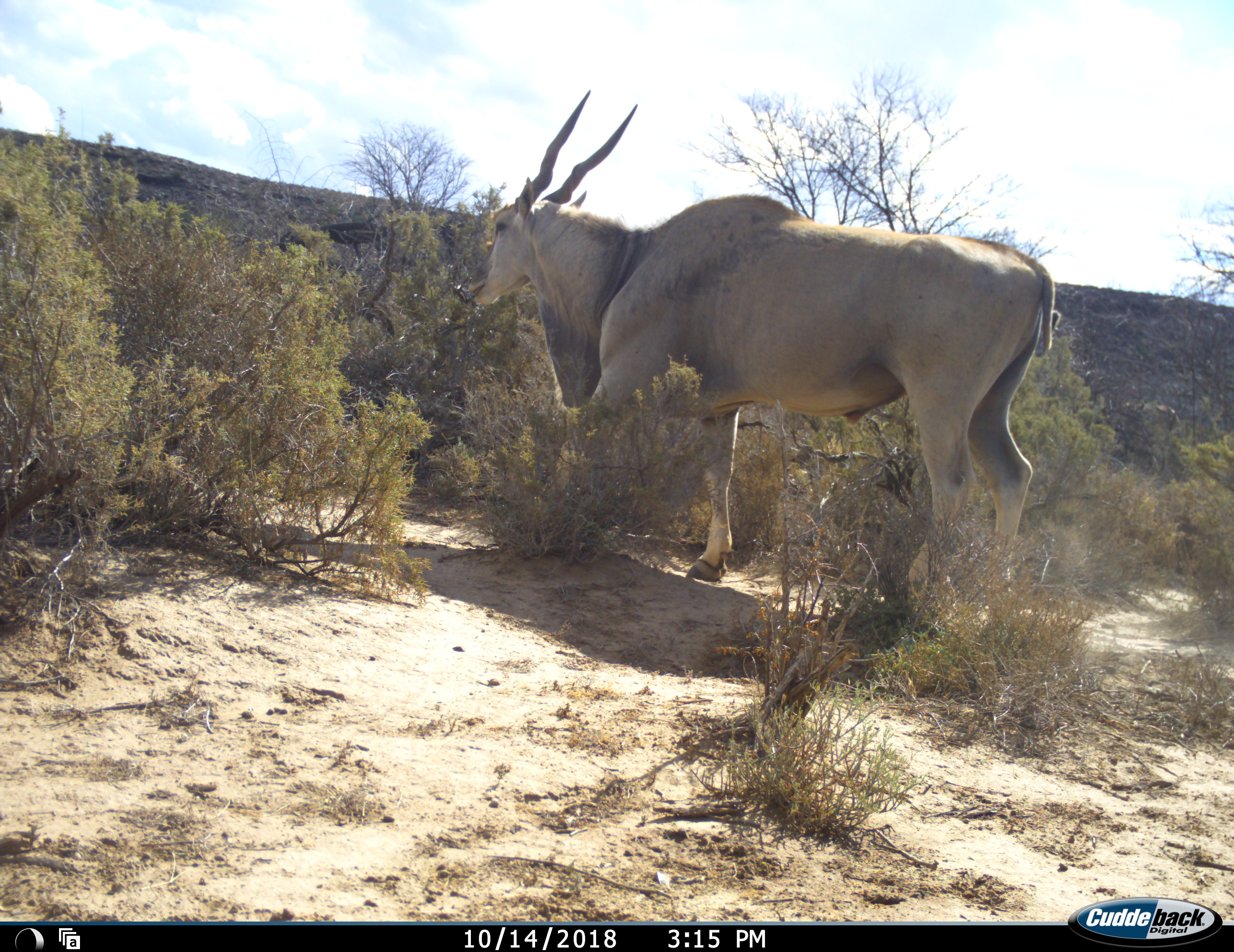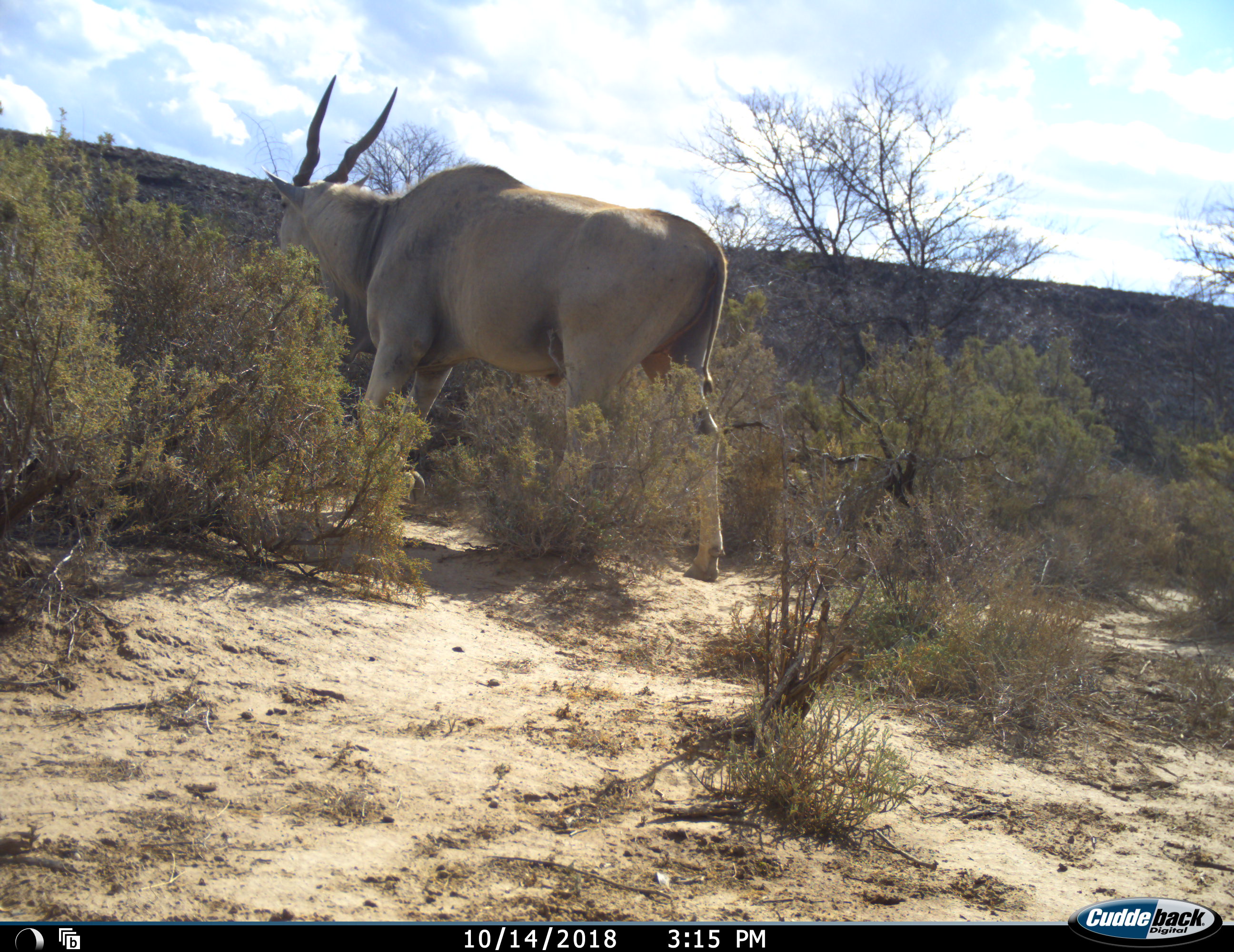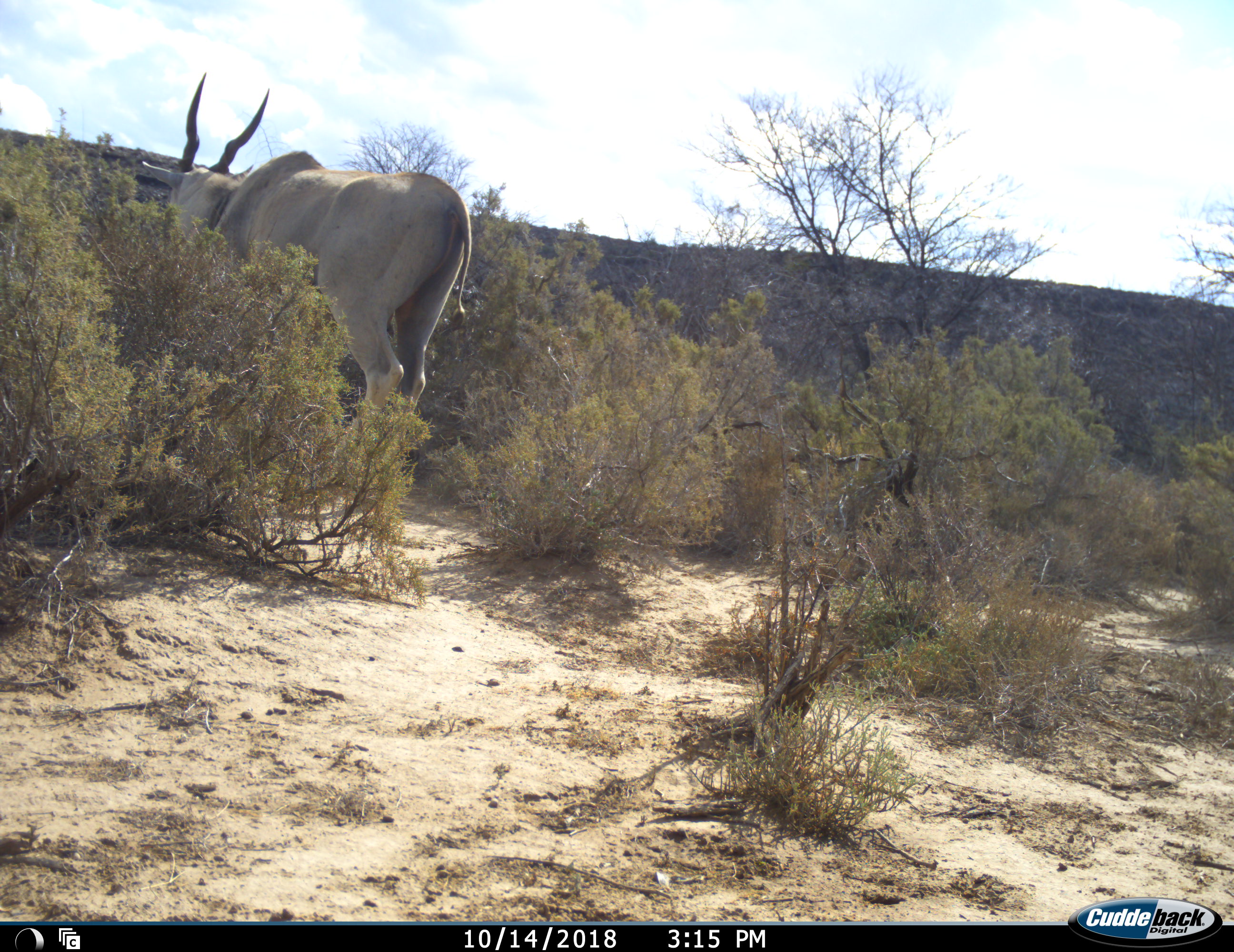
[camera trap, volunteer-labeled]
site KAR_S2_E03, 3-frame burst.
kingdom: Animalia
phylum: Chordata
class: Mammalia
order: Artiodactyla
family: Bovidae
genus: Tragelaphus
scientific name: Tragelaphus oryx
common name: eland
Eland (Tragelaphus oryx), count 1. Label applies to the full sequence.